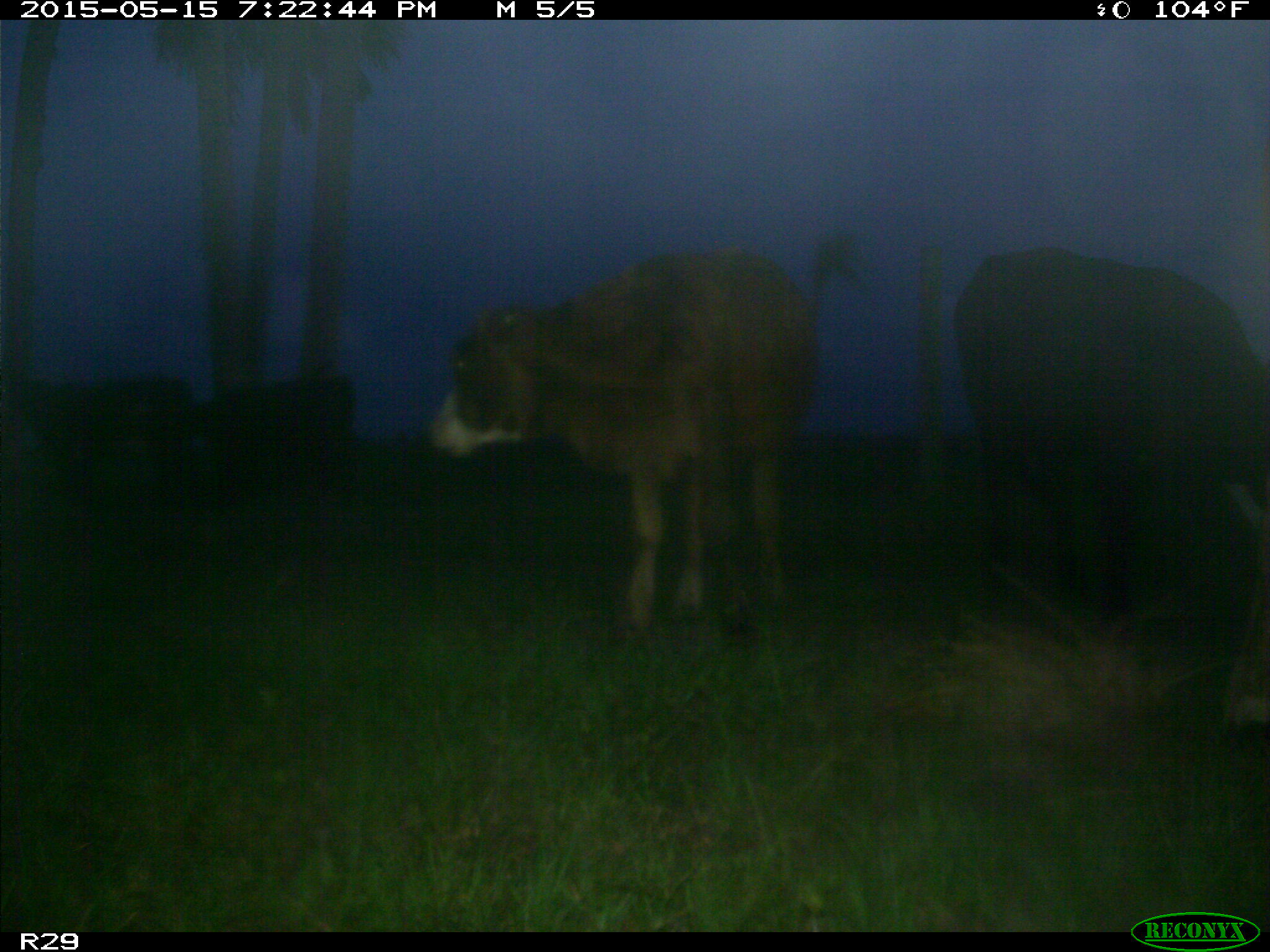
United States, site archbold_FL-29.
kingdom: Animalia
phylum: Chordata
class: Mammalia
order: Artiodactyla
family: Bovidae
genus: Bos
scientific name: Bos taurus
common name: domestic cow